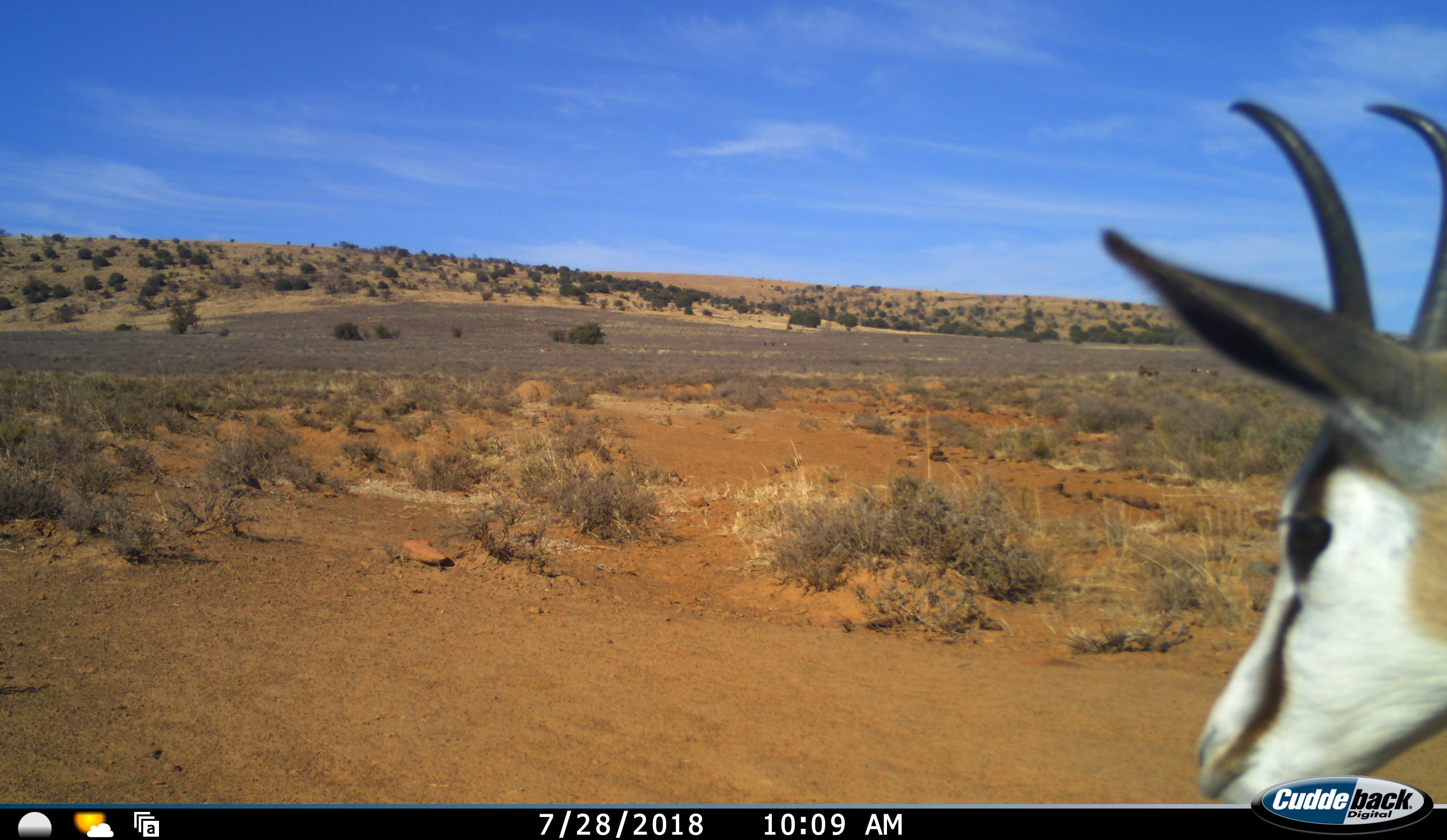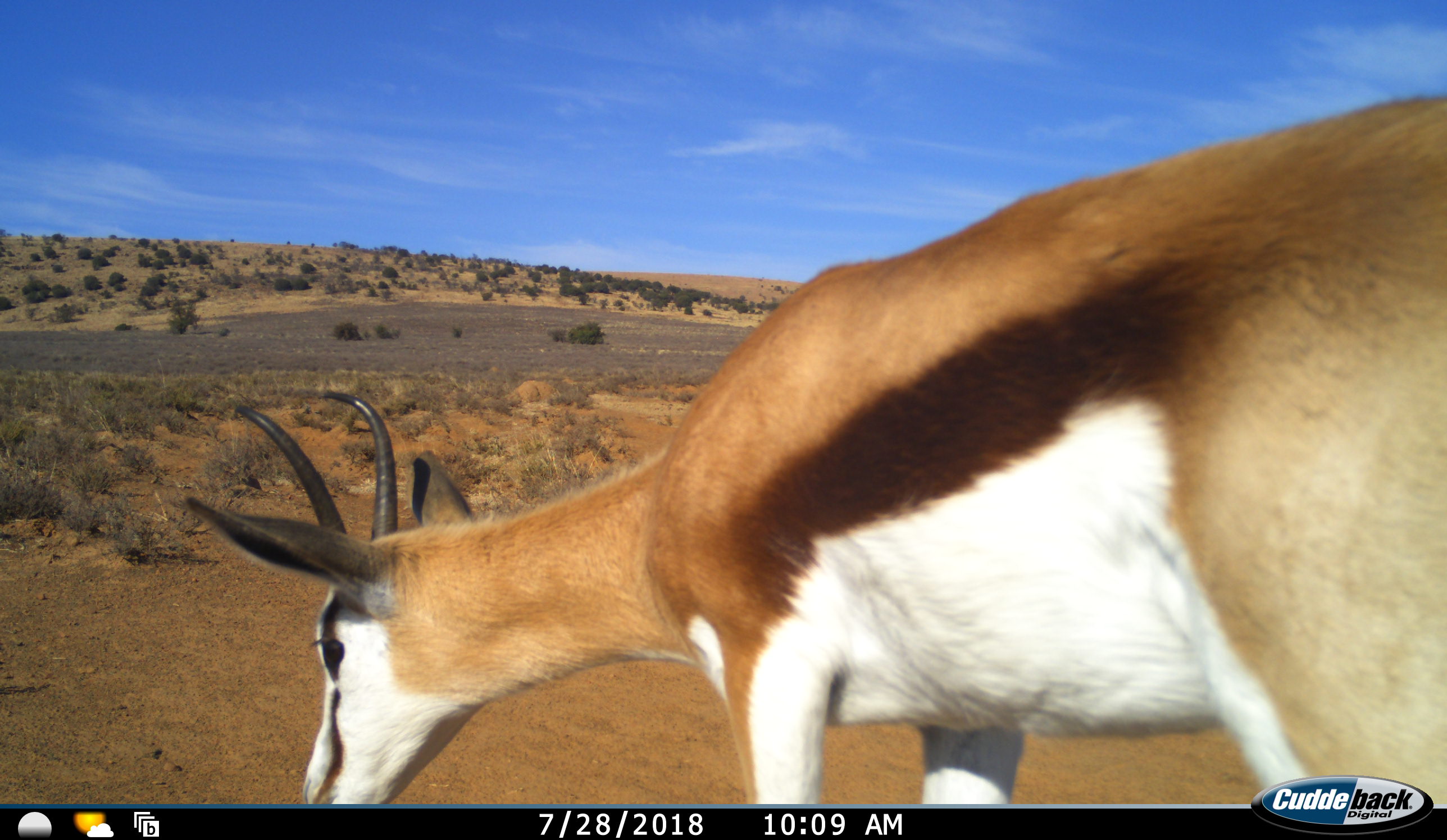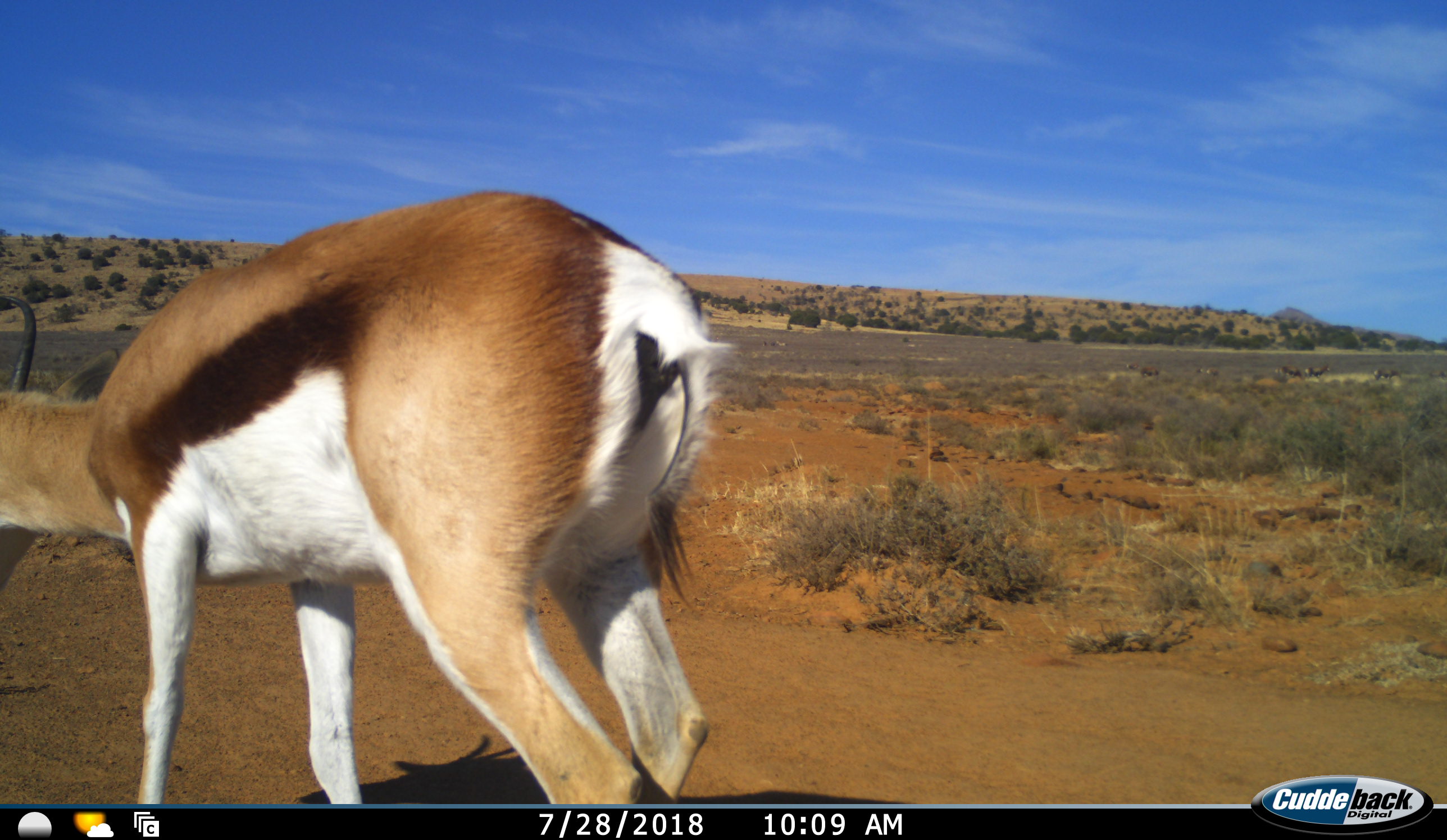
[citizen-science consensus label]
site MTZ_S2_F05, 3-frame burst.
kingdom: Animalia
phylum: Chordata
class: Mammalia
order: Artiodactyla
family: Bovidae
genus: Antidorcas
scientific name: Antidorcas marsupialis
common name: springbok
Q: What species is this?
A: Springbok (Antidorcas marsupialis).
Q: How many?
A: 1.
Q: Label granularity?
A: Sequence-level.